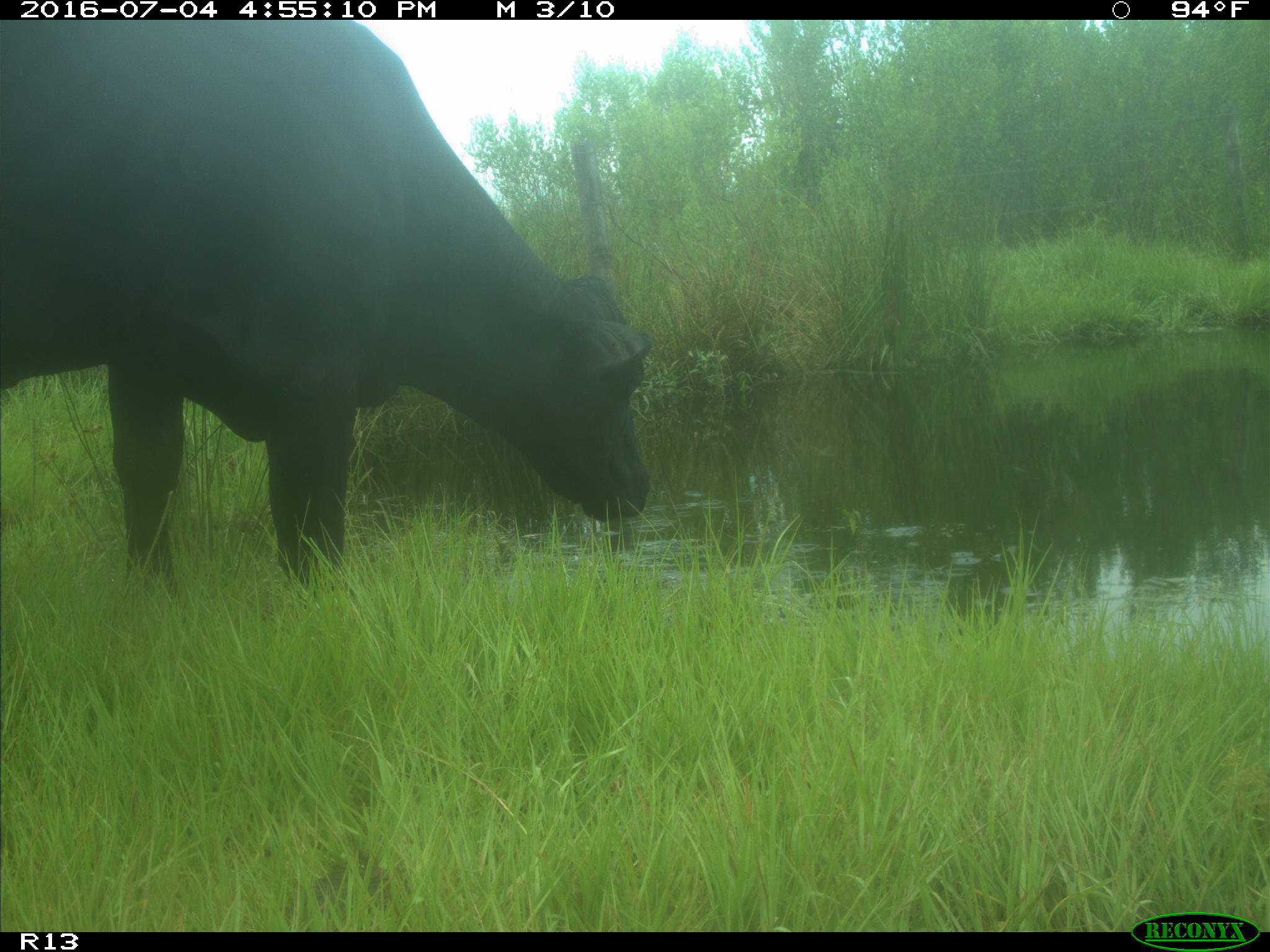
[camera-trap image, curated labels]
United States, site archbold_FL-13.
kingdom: Animalia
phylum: Chordata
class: Mammalia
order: Artiodactyla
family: Bovidae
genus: Bos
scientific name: Bos taurus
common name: domestic cow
Bos taurus (domestic cow).